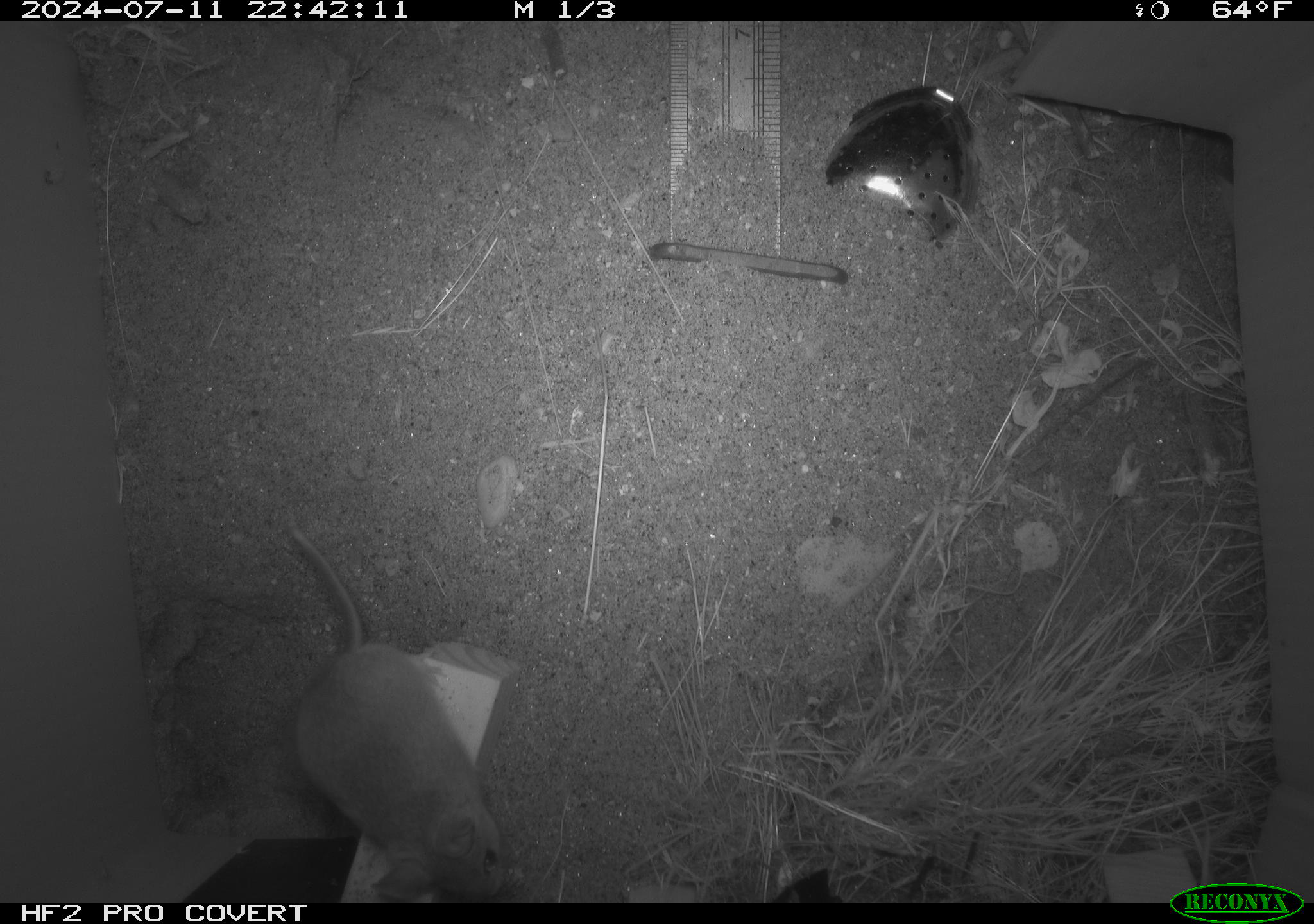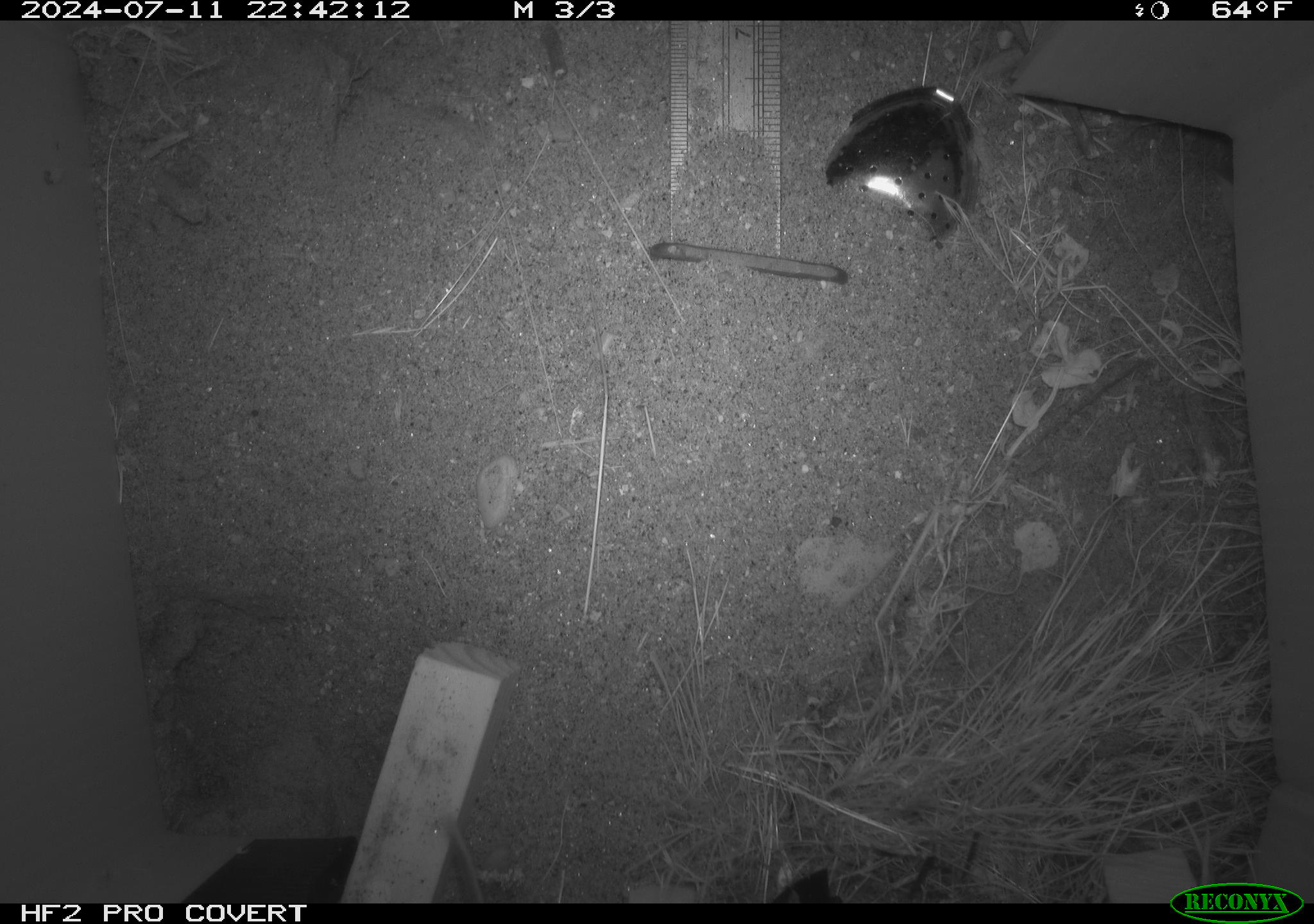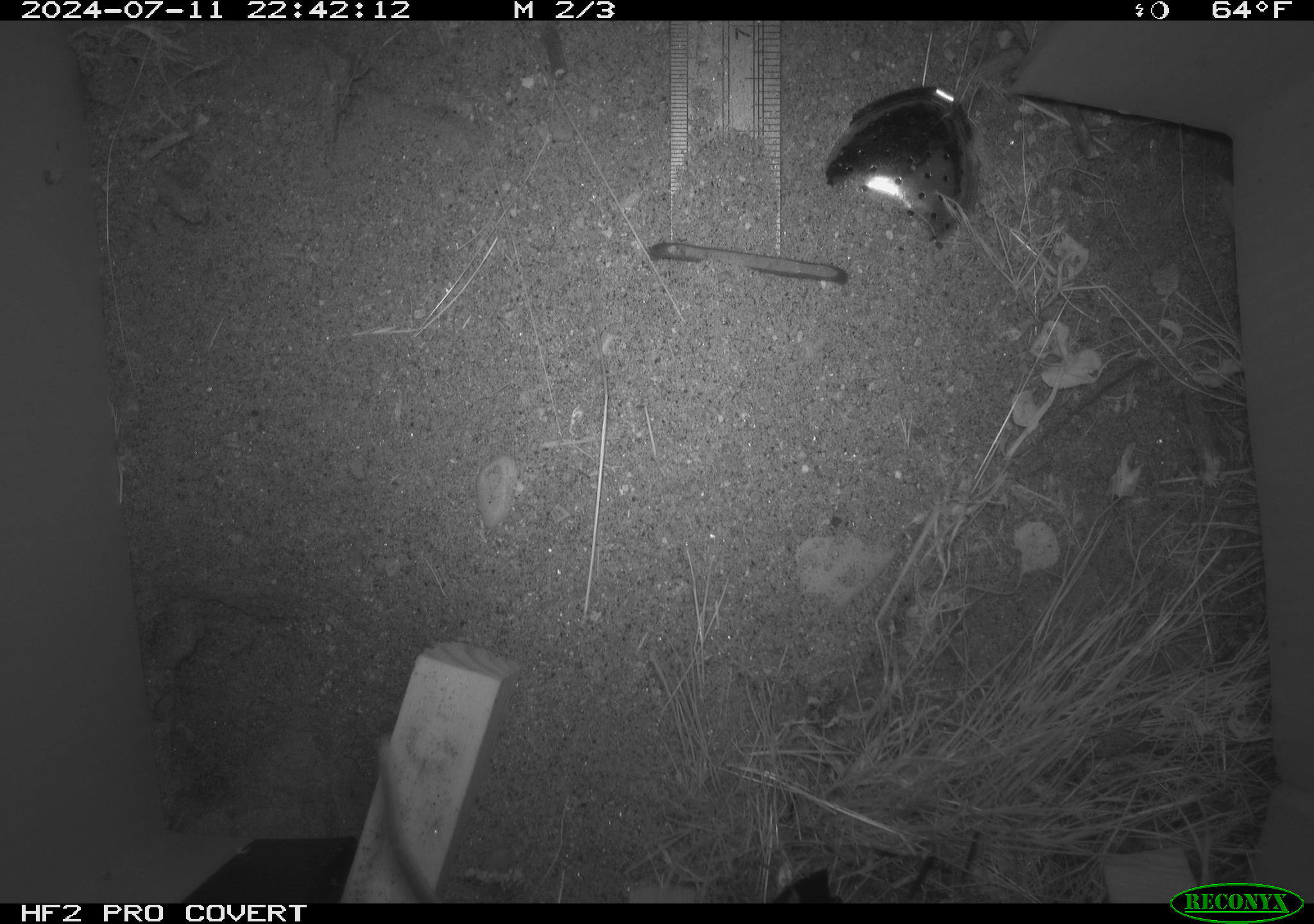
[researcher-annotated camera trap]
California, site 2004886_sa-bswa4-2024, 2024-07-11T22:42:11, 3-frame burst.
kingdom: Animalia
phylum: Chordata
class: Mammalia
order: Rodentia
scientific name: Rodentia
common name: rodent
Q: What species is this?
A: Rodent (Rodentia).